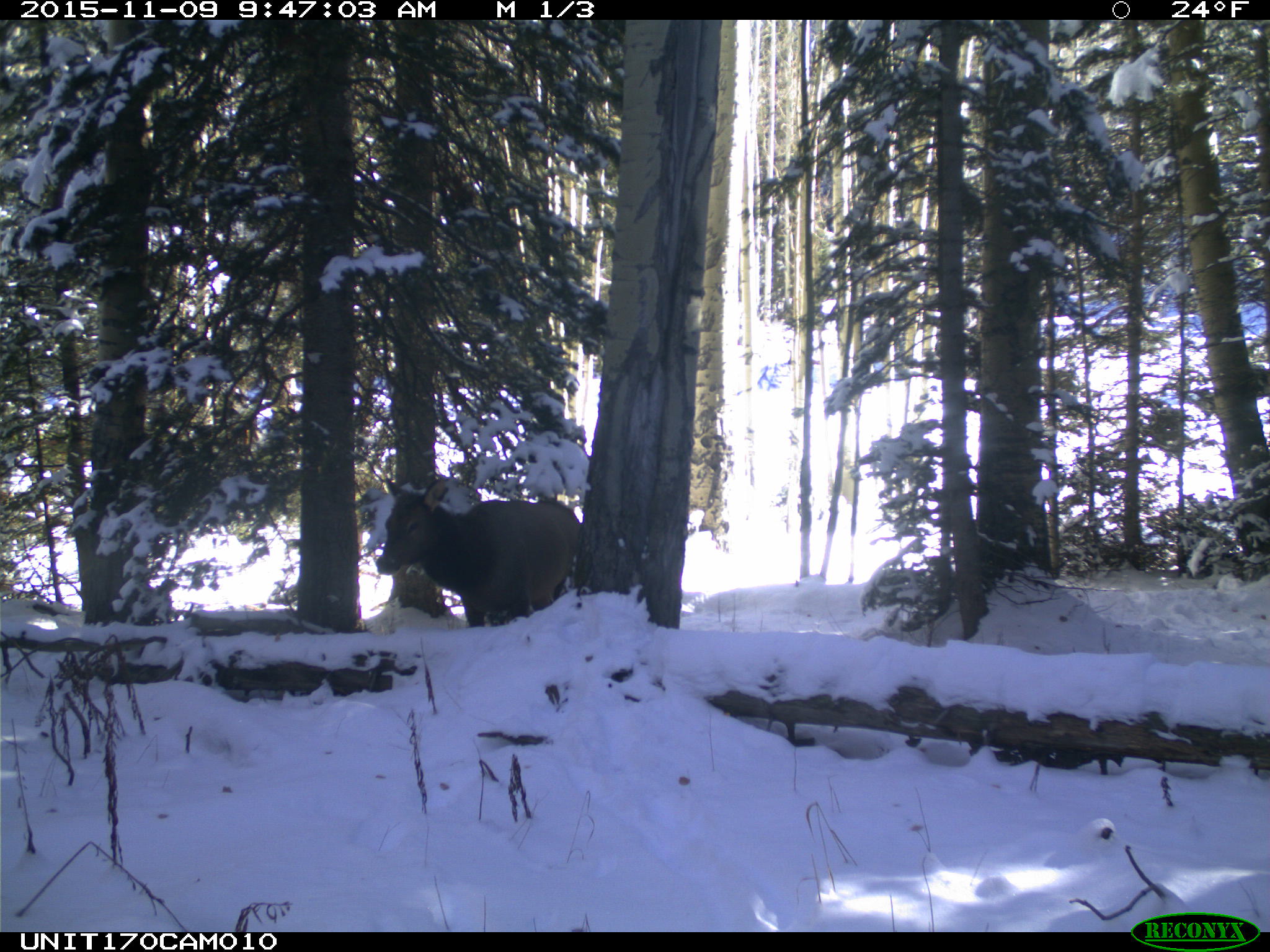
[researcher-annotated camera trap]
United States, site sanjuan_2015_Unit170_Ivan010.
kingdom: Animalia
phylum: Chordata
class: Mammalia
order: Artiodactyla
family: Cervidae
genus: Cervus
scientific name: Cervus elaphus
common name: red deer